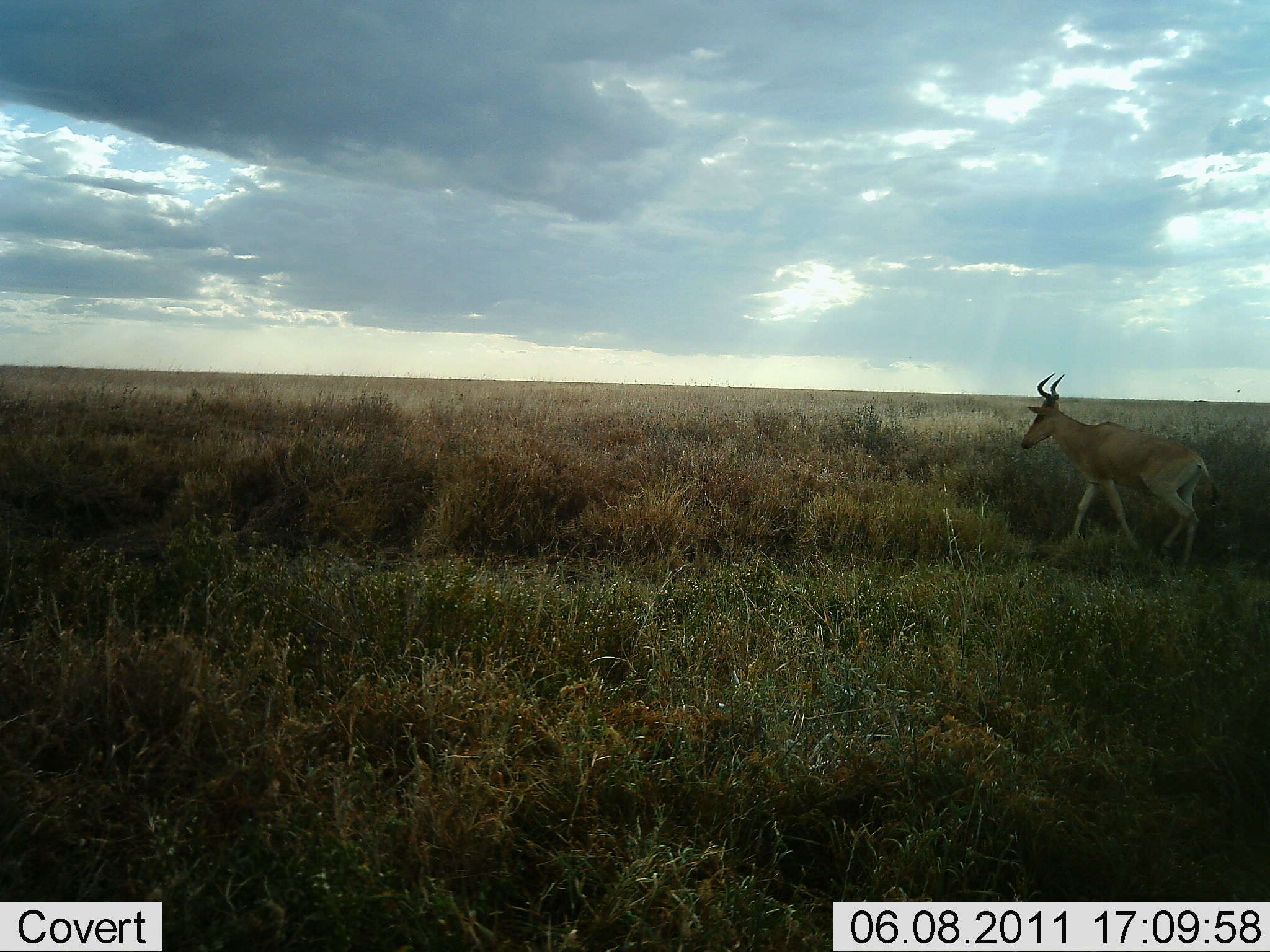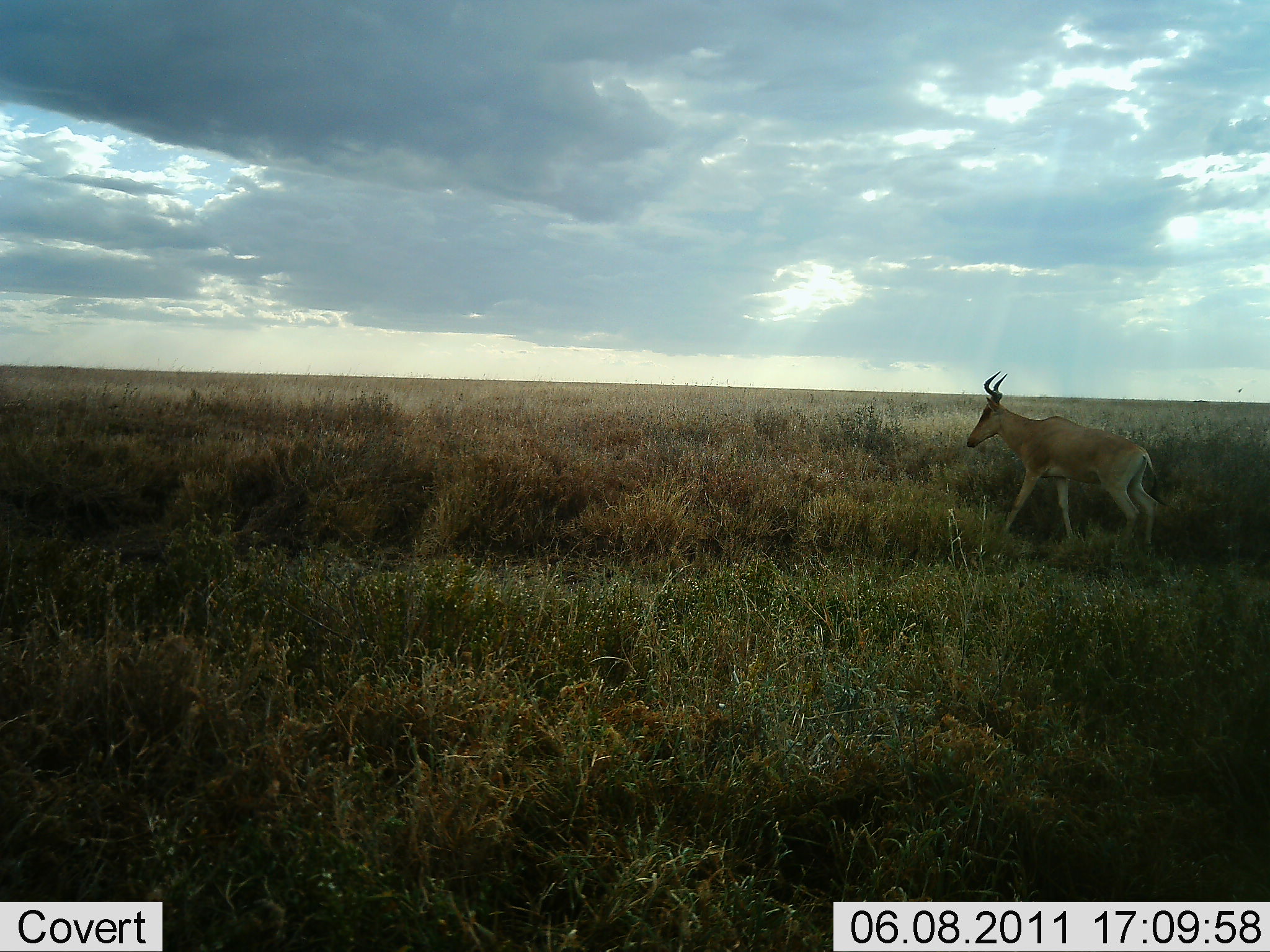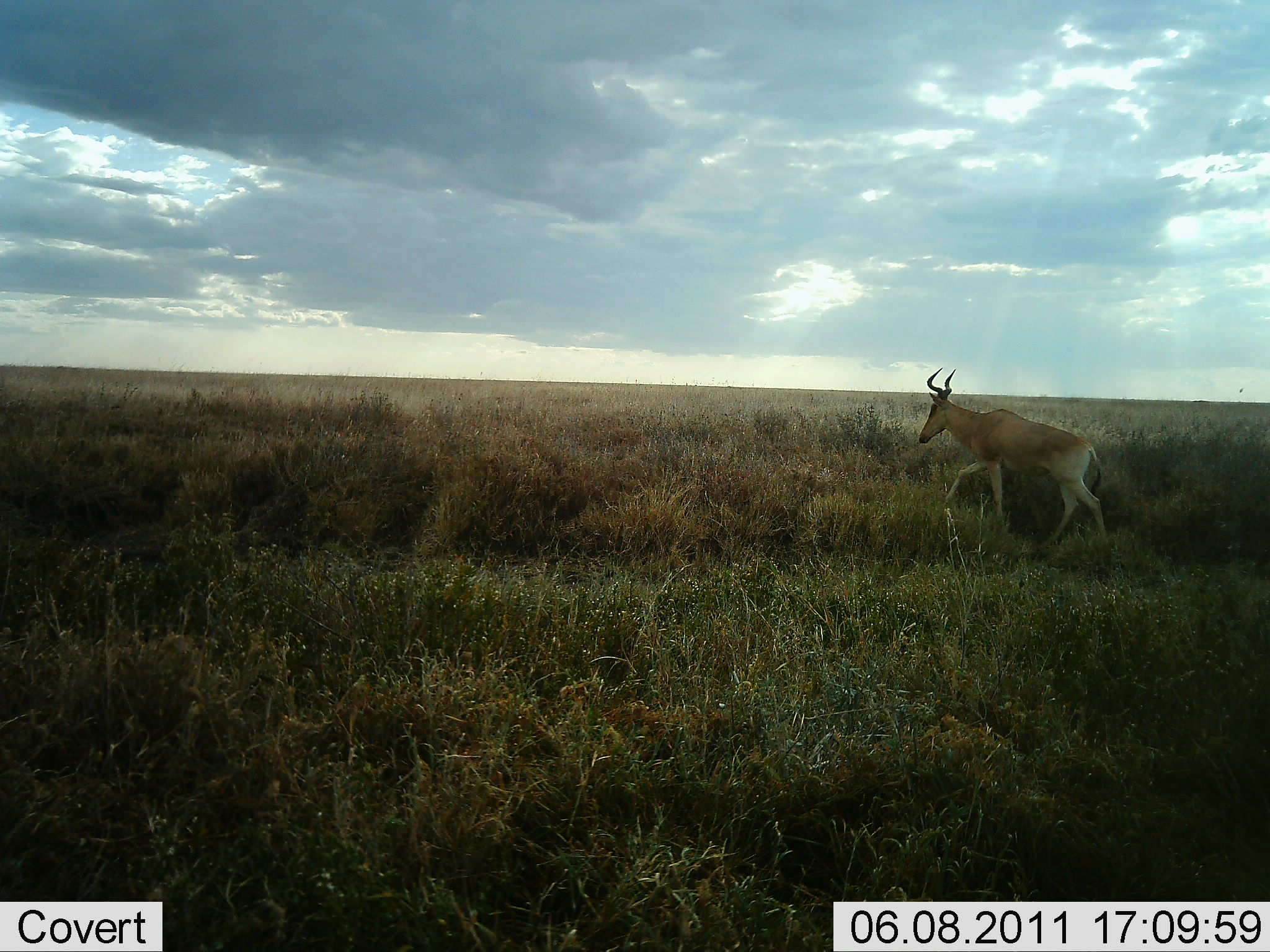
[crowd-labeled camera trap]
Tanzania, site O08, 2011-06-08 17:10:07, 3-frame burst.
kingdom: Animalia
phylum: Chordata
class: Mammalia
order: Artiodactyla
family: Bovidae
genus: Alcelaphus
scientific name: Alcelaphus buselaphus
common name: hartebeest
Hartebeest (Alcelaphus buselaphus), count 1. Behavior (volunteer vote fractions): standing 9%, resting 0%, moving 100%, interacting 0%. Young present (vote fraction): 0%. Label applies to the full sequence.